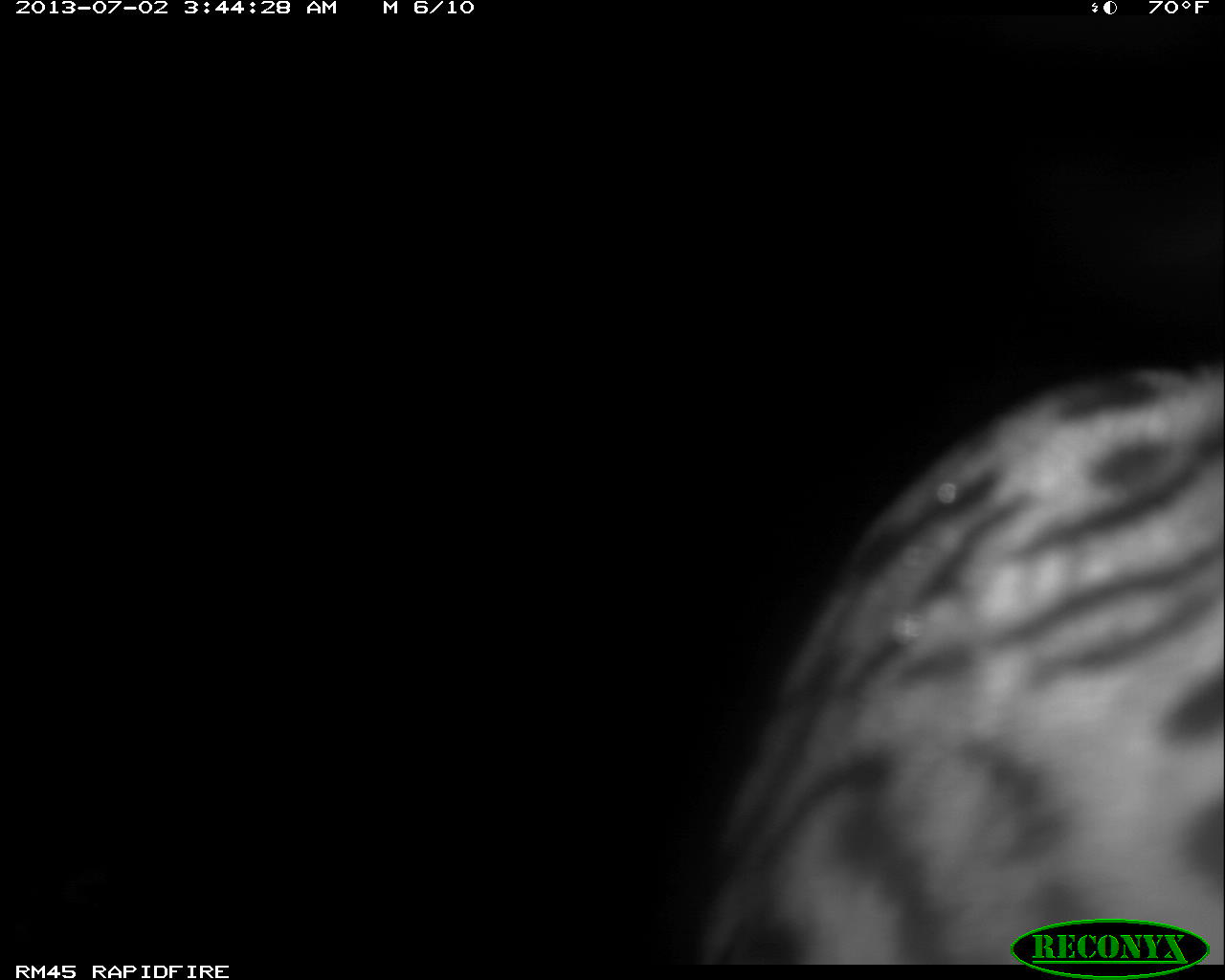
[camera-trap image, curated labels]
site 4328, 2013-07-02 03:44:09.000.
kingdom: Animalia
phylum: Chordata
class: Mammalia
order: Carnivora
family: Felidae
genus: Leopardus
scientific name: Leopardus pardalis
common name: ocelot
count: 1